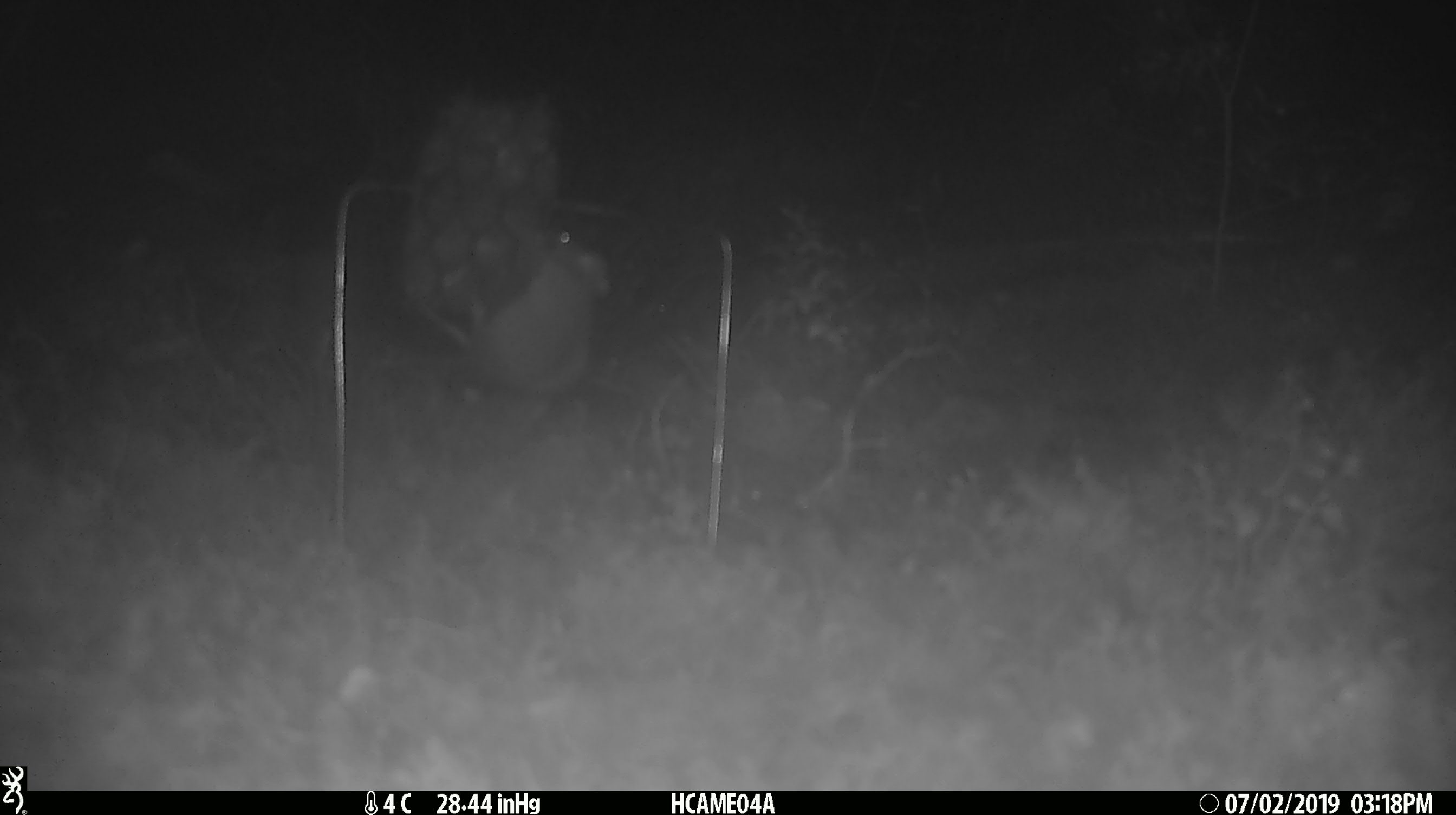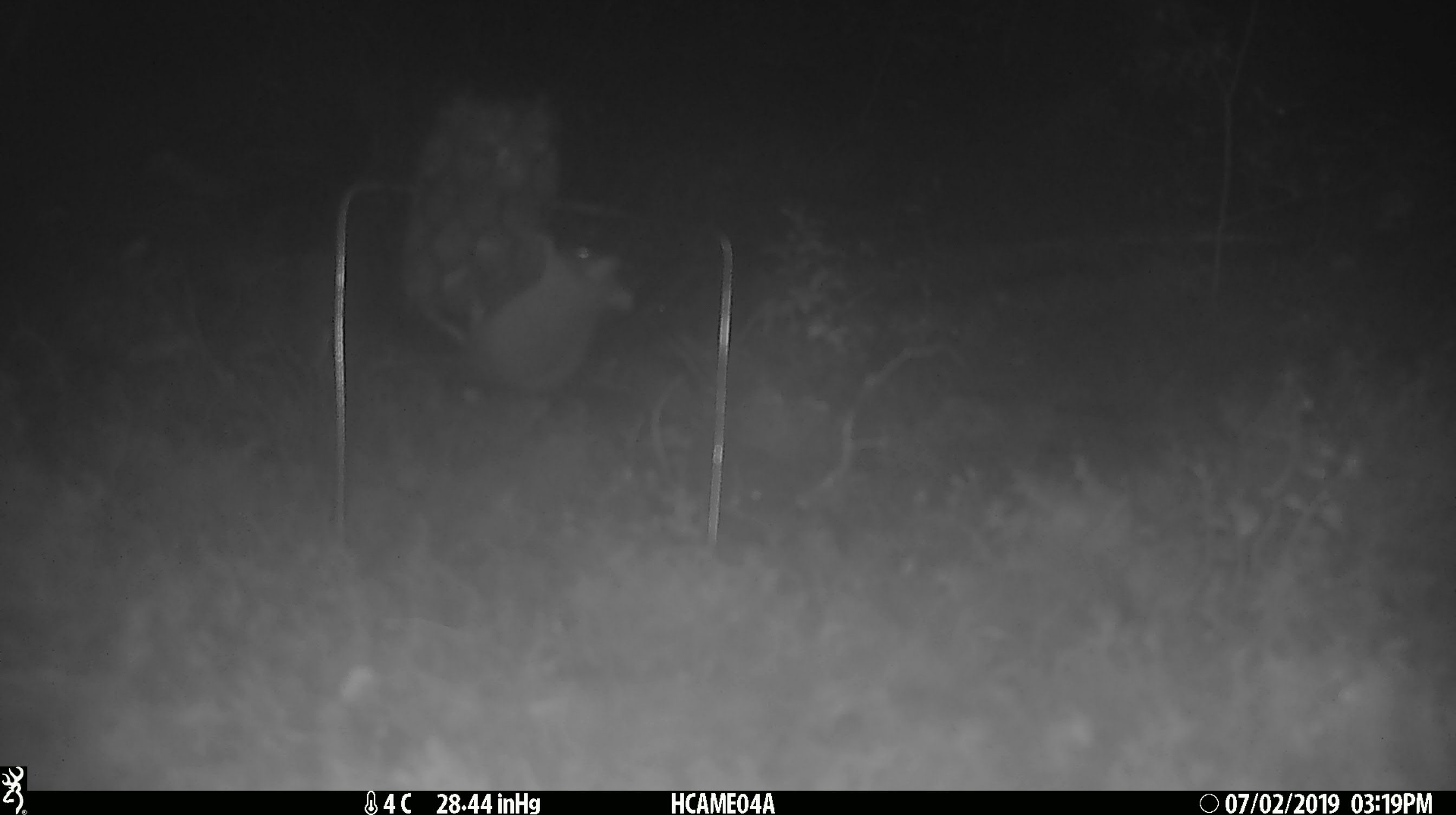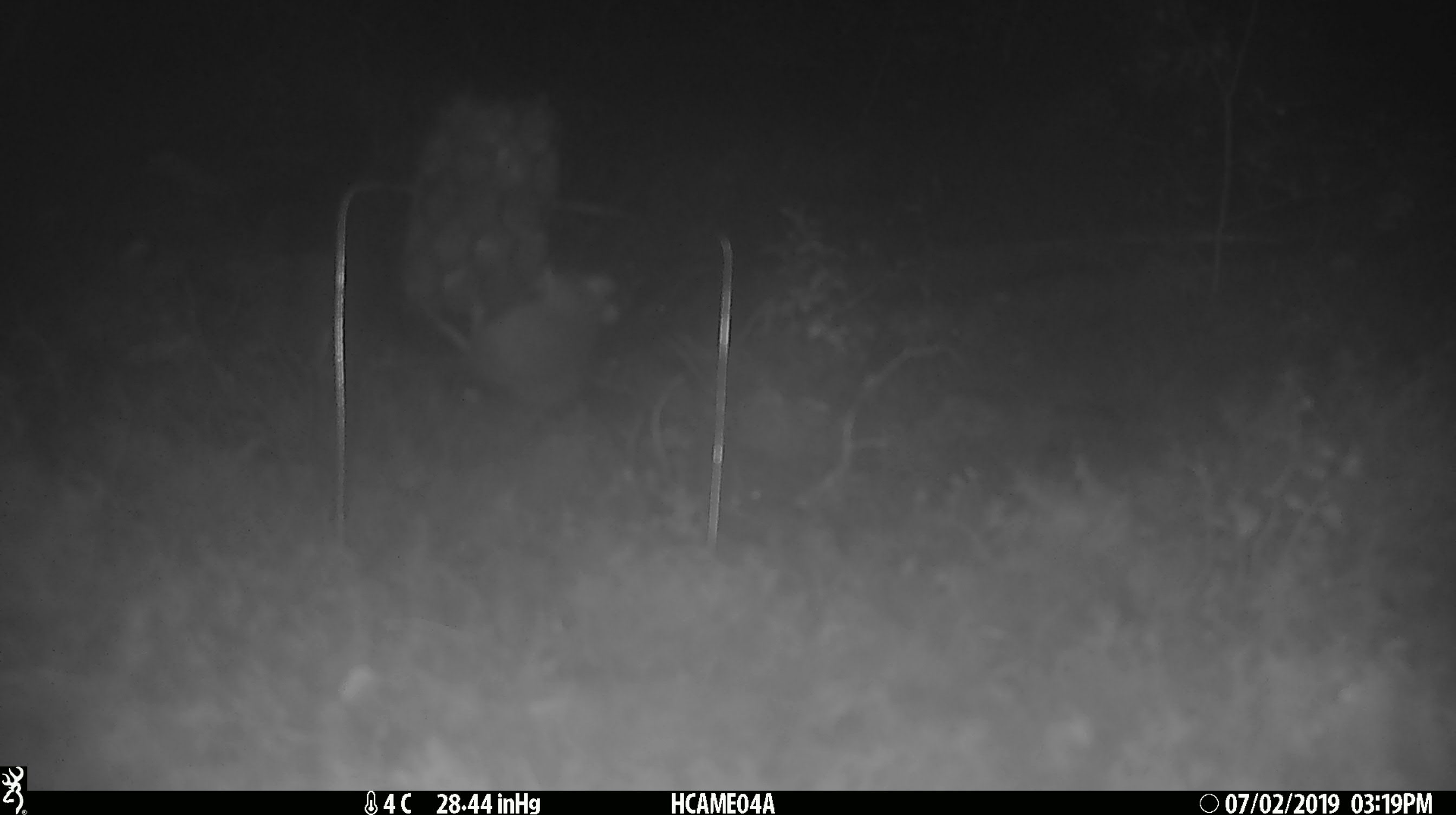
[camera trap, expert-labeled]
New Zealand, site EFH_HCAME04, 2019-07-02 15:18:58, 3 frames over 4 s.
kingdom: Animalia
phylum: Chordata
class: Mammalia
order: Rodentia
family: Muridae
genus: Mus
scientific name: Mus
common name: mouse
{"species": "mouse (Mus)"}